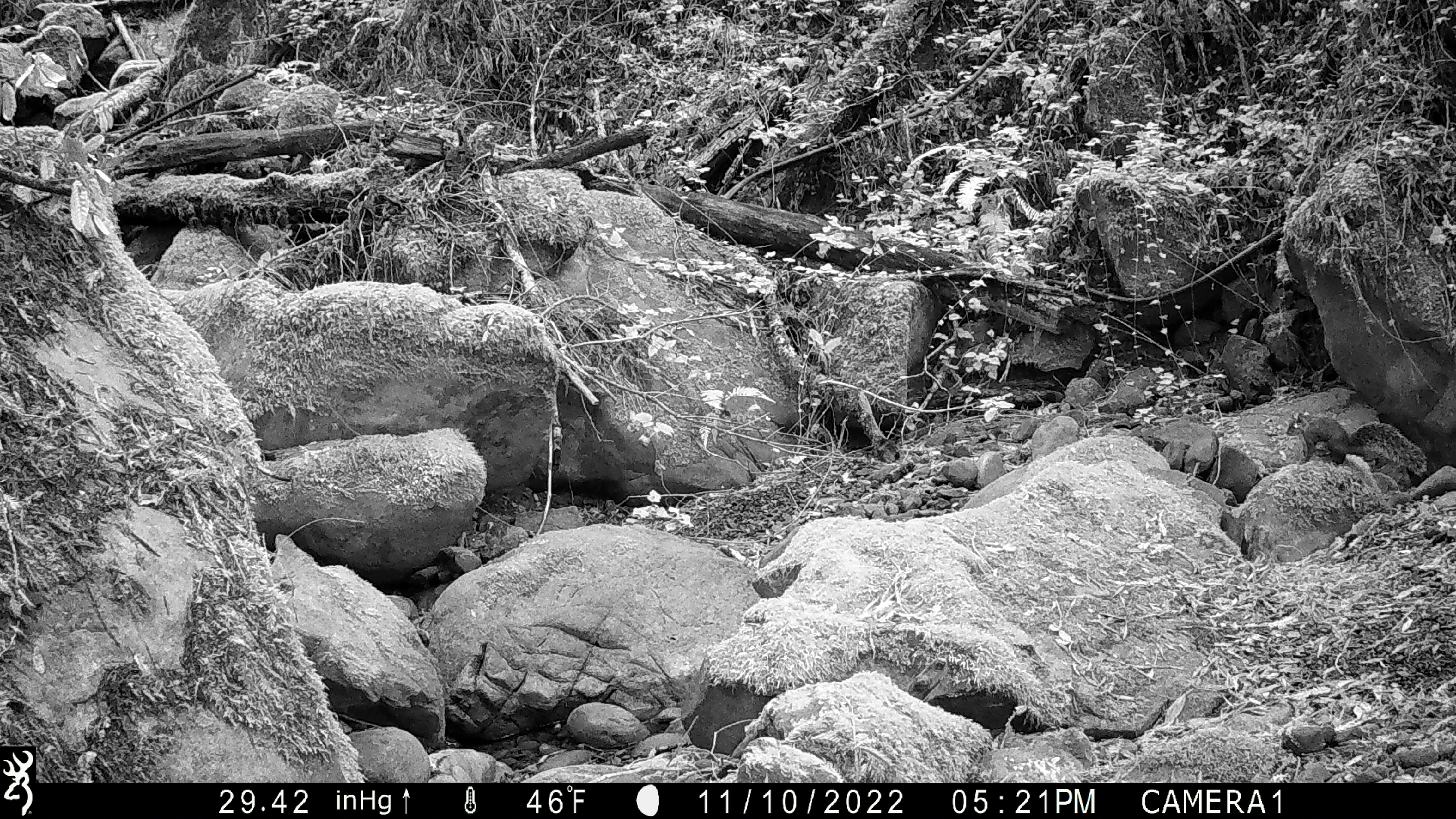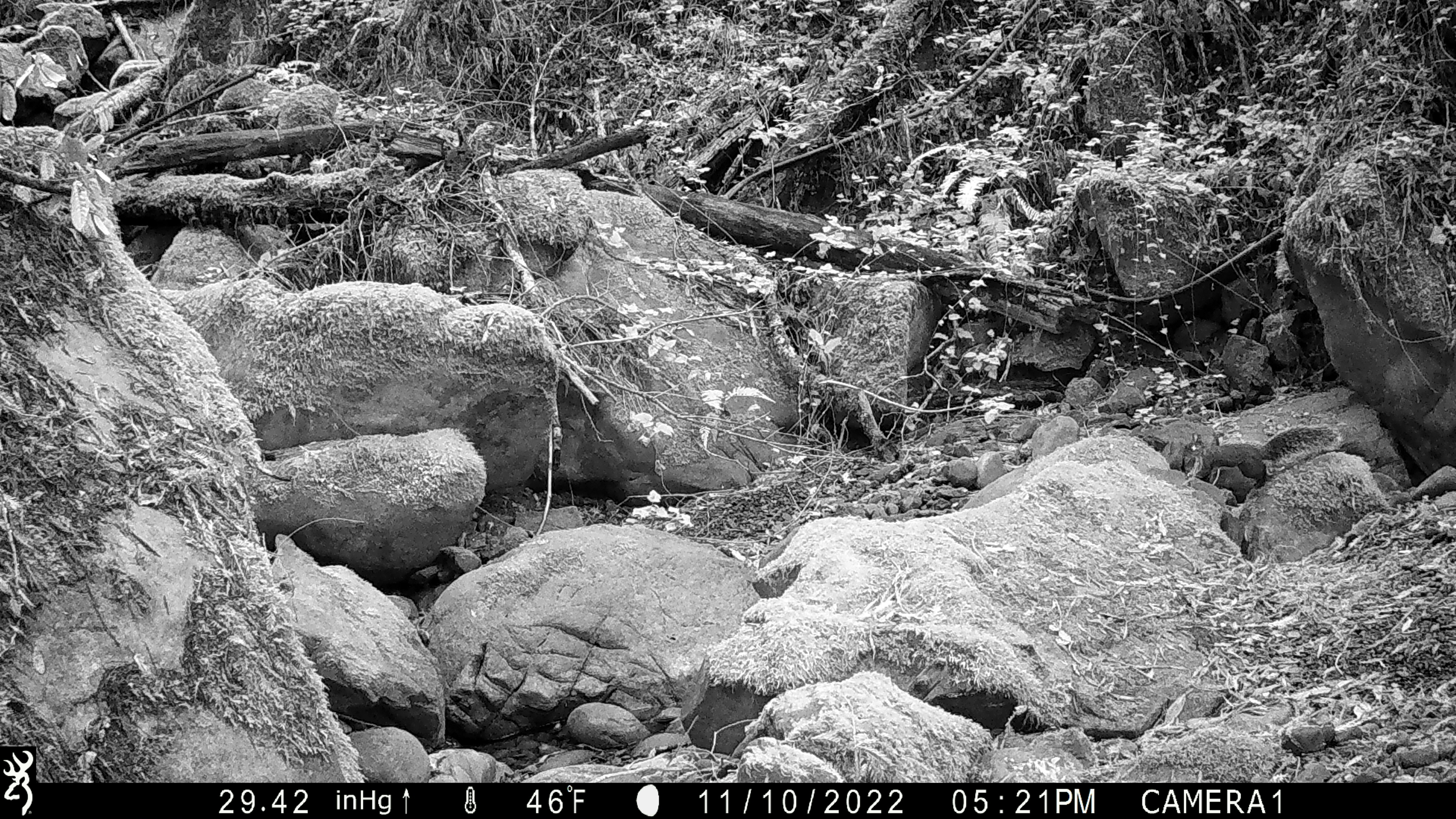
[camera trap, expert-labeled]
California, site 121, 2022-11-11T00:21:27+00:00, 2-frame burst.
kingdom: Animalia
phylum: Chordata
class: Mammalia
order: Rodentia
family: Sciuridae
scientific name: Sciuridae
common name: squirrel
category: unknown squirrel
Unknown squirrel (squirrel) (Sciuridae).